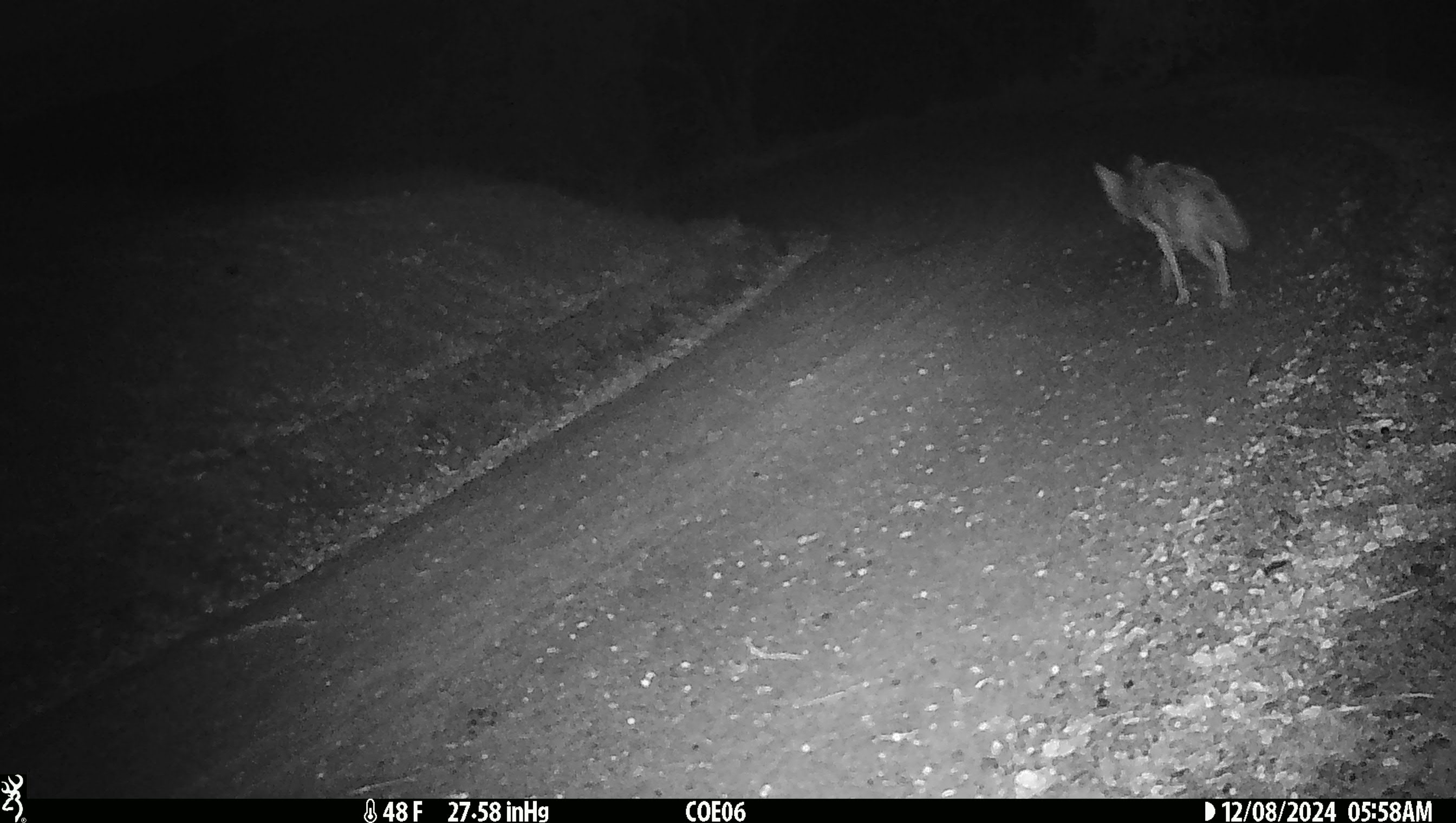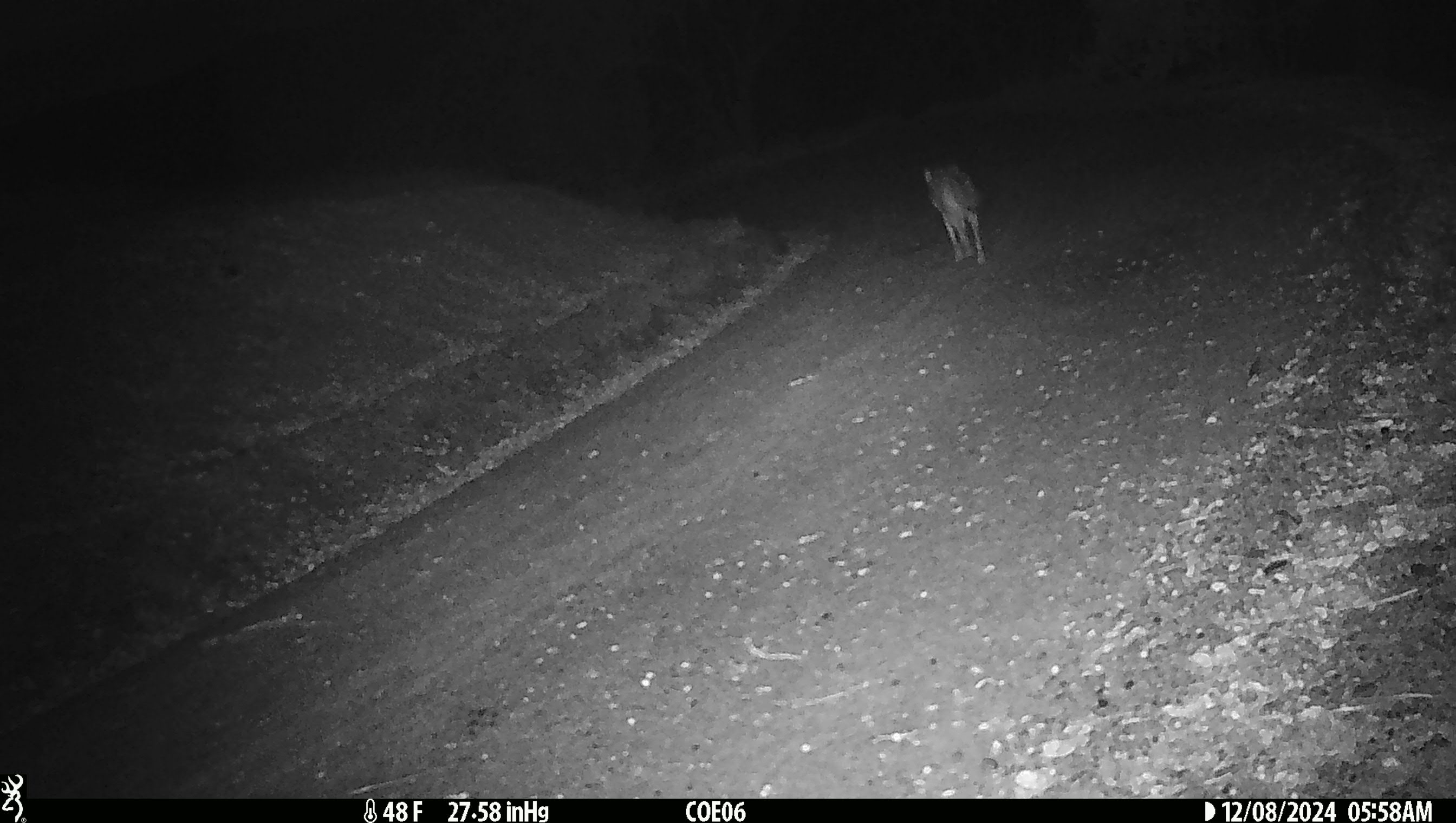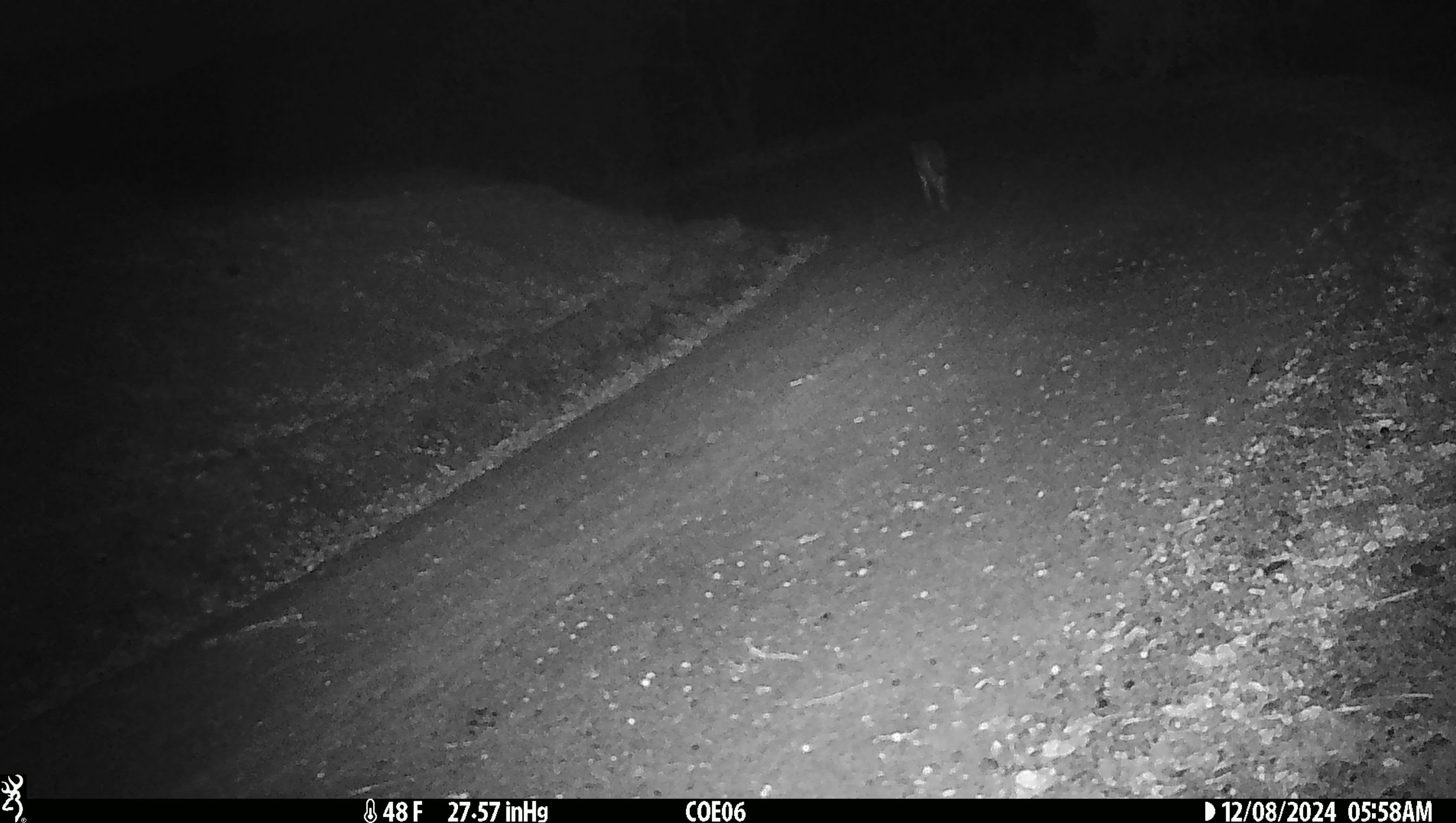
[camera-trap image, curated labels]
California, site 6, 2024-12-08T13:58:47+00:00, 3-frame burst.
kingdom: Animalia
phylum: Chordata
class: Mammalia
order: Carnivora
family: Canidae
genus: Canis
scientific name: Canis latrans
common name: coyote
Coyote (Canis latrans).